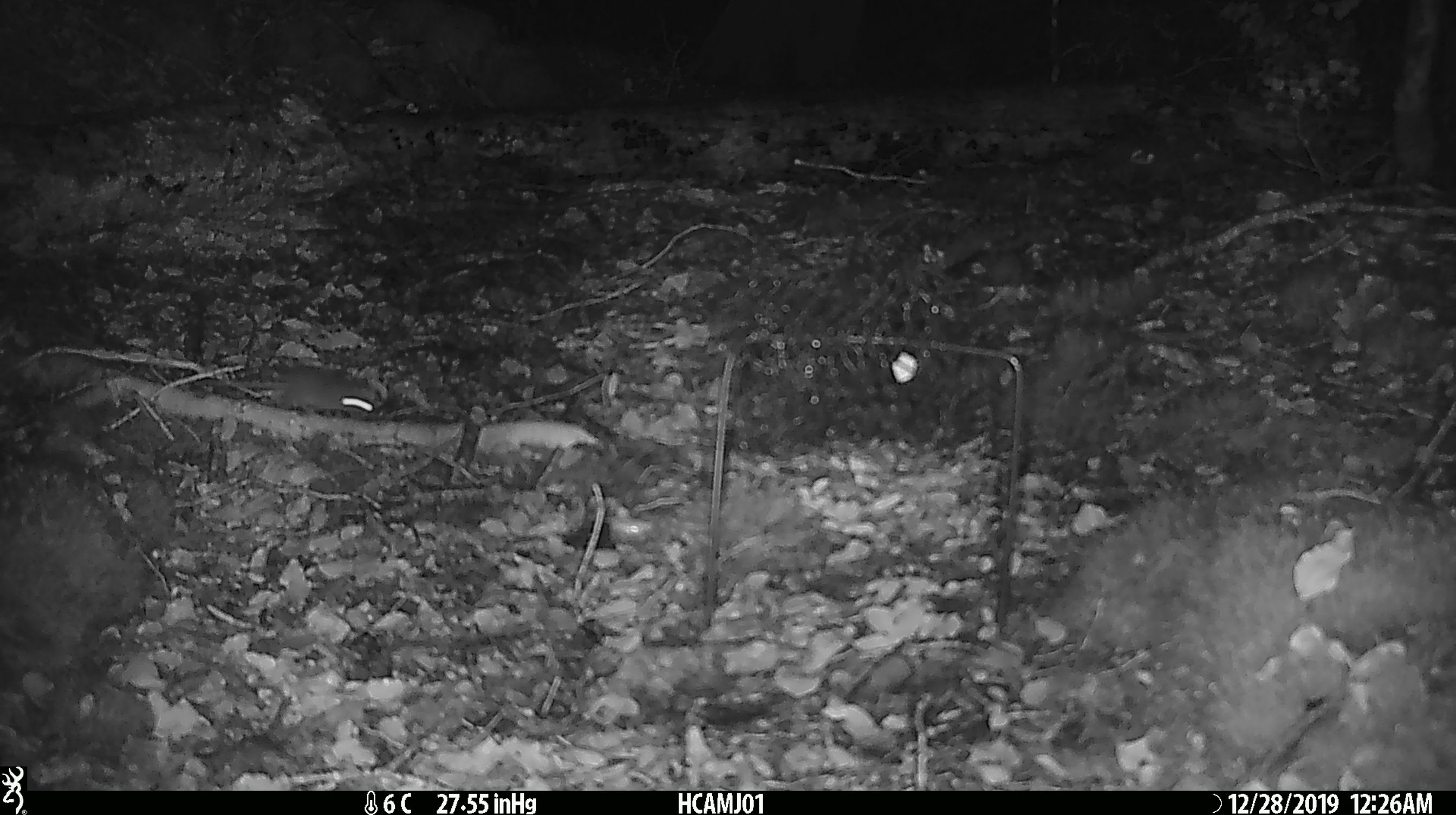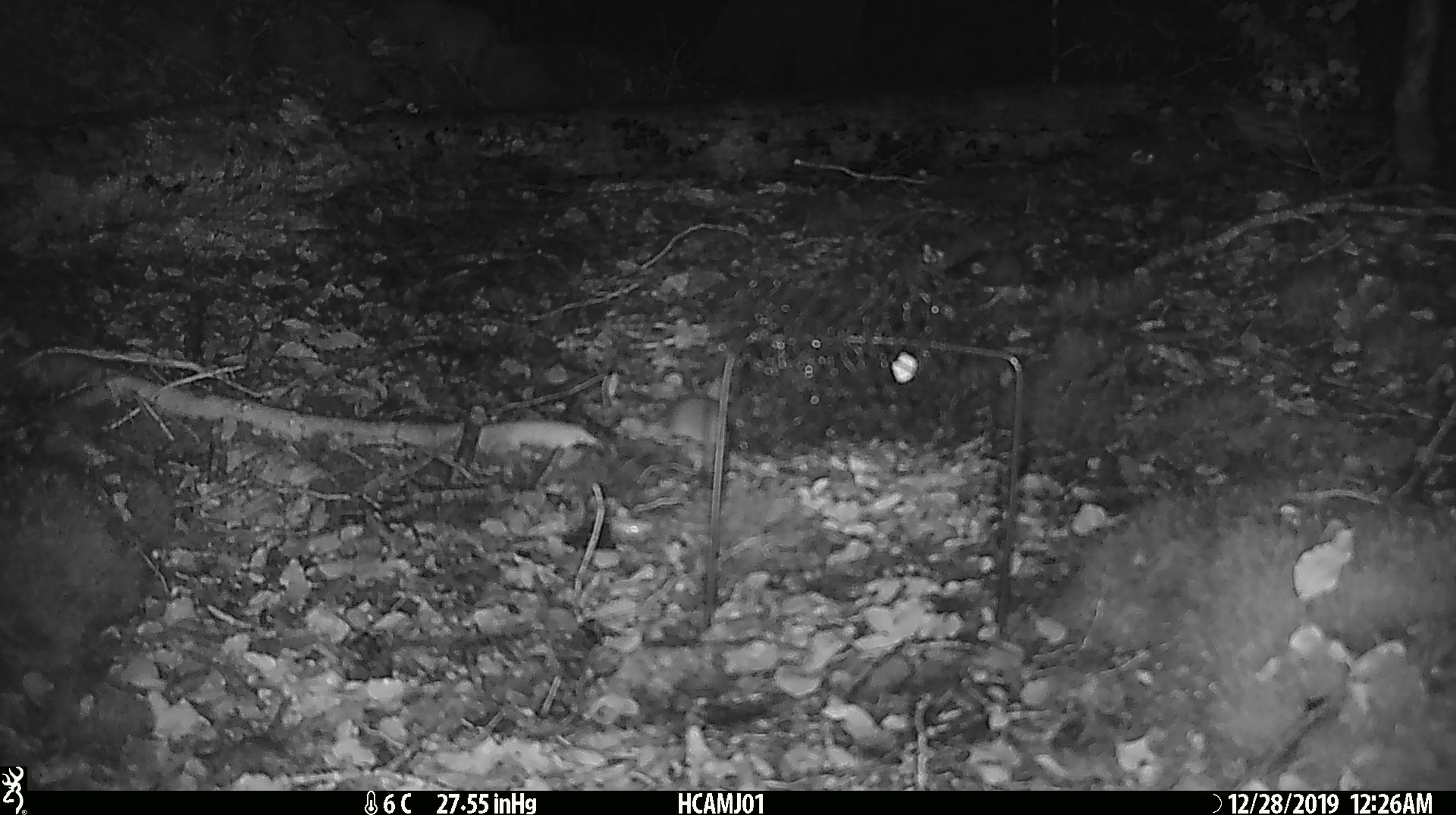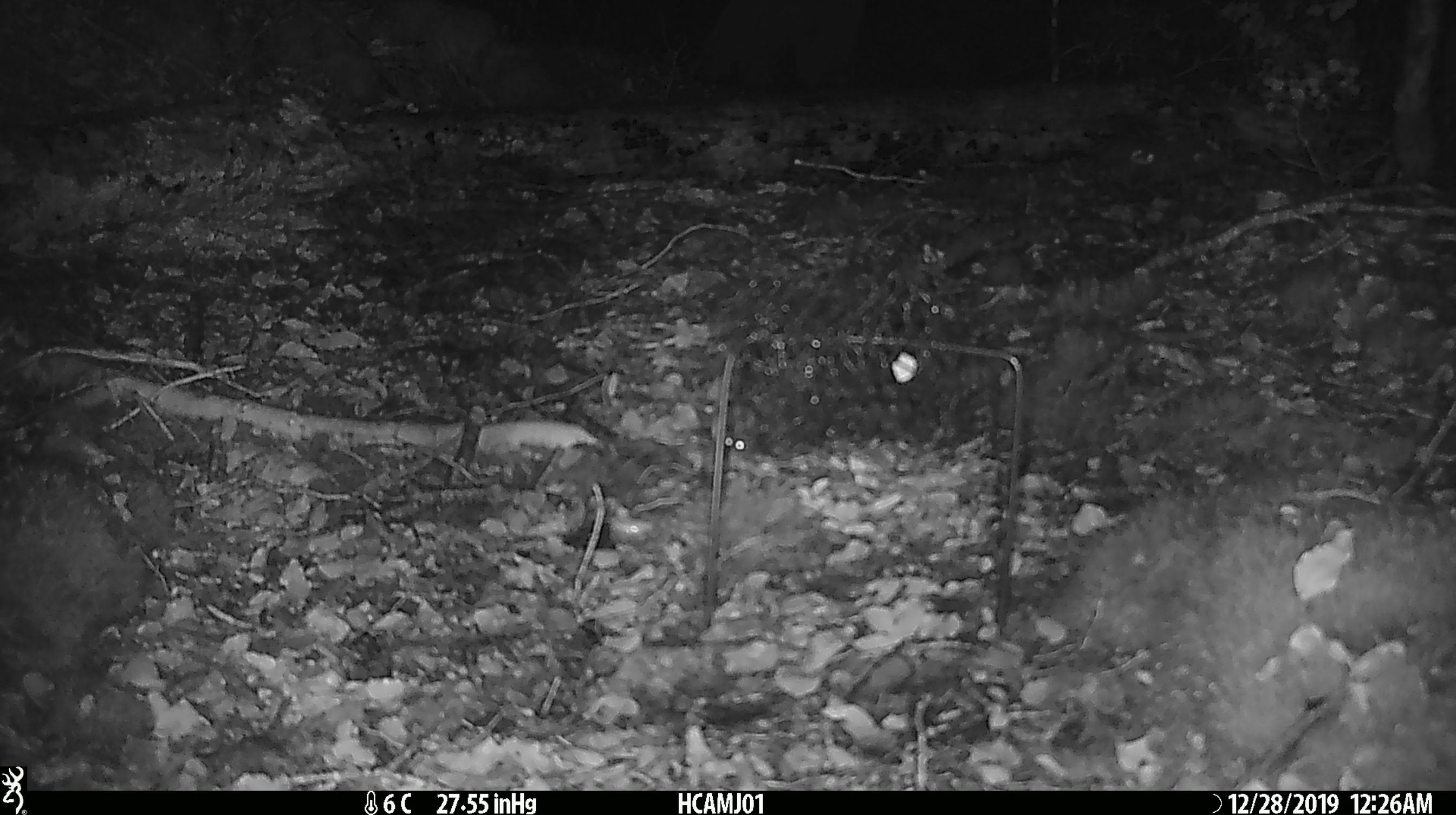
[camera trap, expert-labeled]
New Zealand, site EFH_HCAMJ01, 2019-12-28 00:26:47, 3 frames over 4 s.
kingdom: Animalia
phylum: Chordata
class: Mammalia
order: Rodentia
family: Muridae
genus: Mus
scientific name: Mus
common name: mouse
Mouse (Mus).